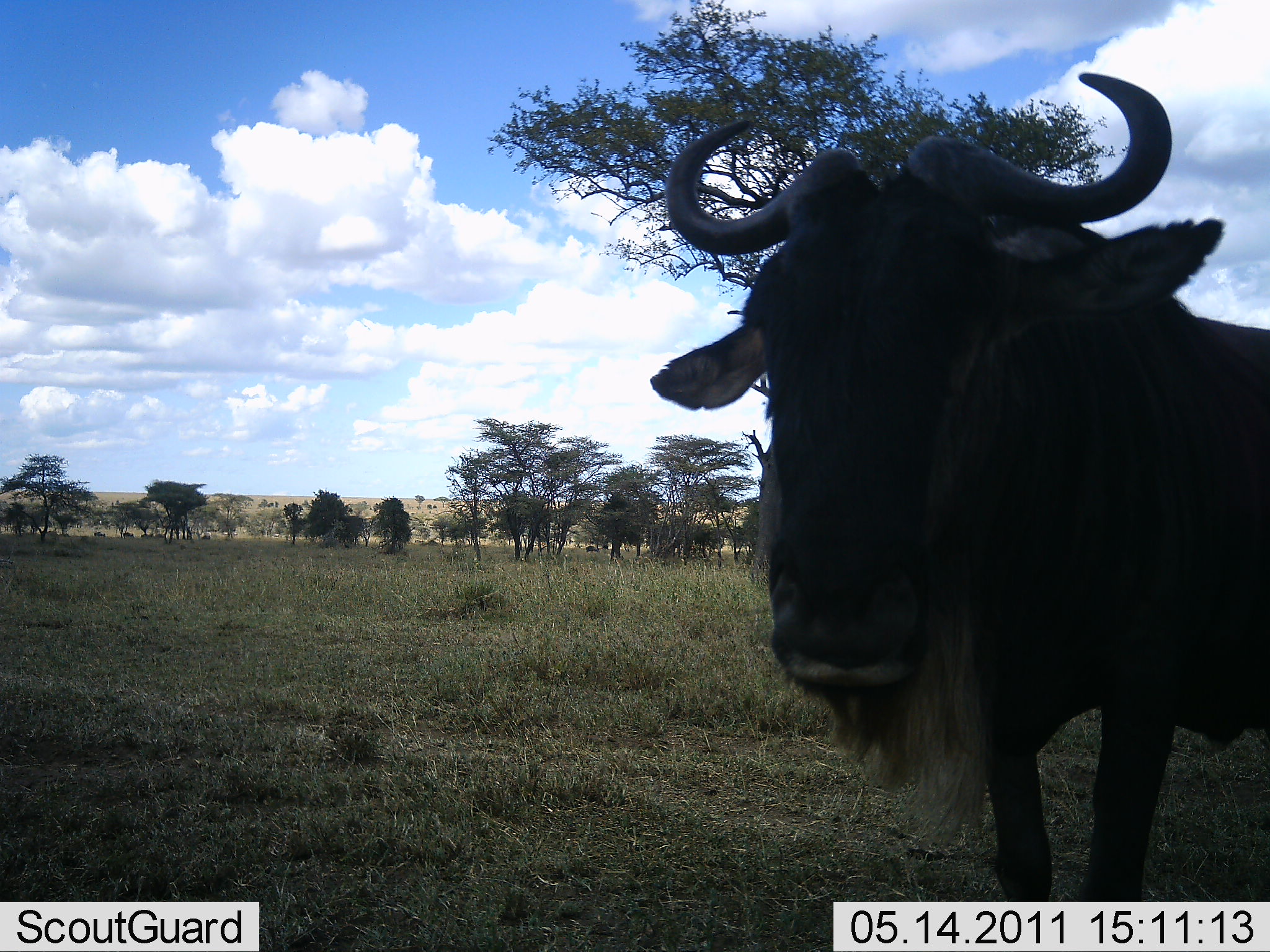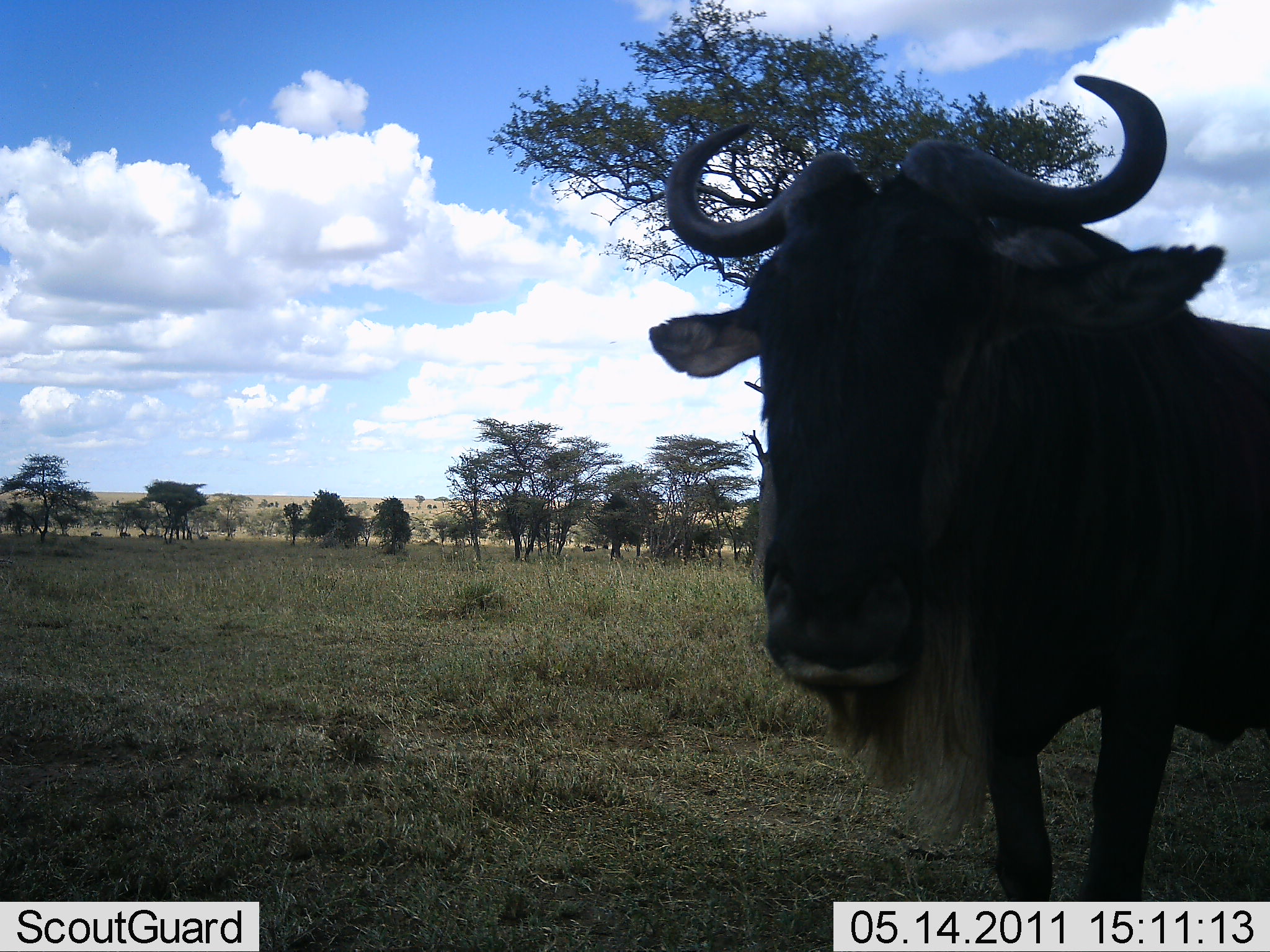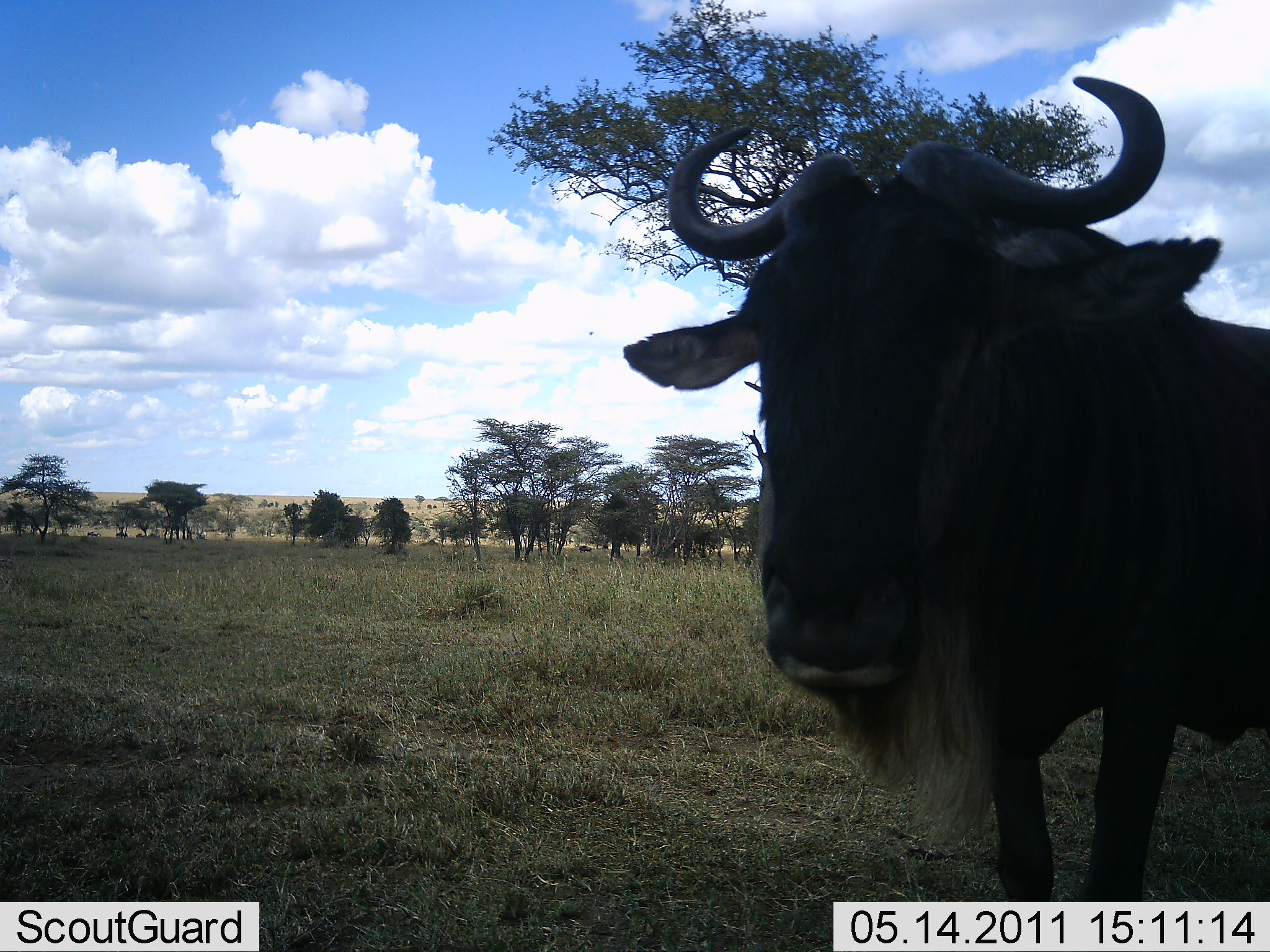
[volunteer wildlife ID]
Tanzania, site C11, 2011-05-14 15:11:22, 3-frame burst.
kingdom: Animalia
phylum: Chordata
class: Mammalia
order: Artiodactyla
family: Bovidae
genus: Connochaetes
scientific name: Connochaetes taurinus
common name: blue wildebeest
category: wildebeest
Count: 1.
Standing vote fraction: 82%.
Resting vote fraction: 0%.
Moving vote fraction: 18%.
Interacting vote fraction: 9%.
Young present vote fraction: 0%.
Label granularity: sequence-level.